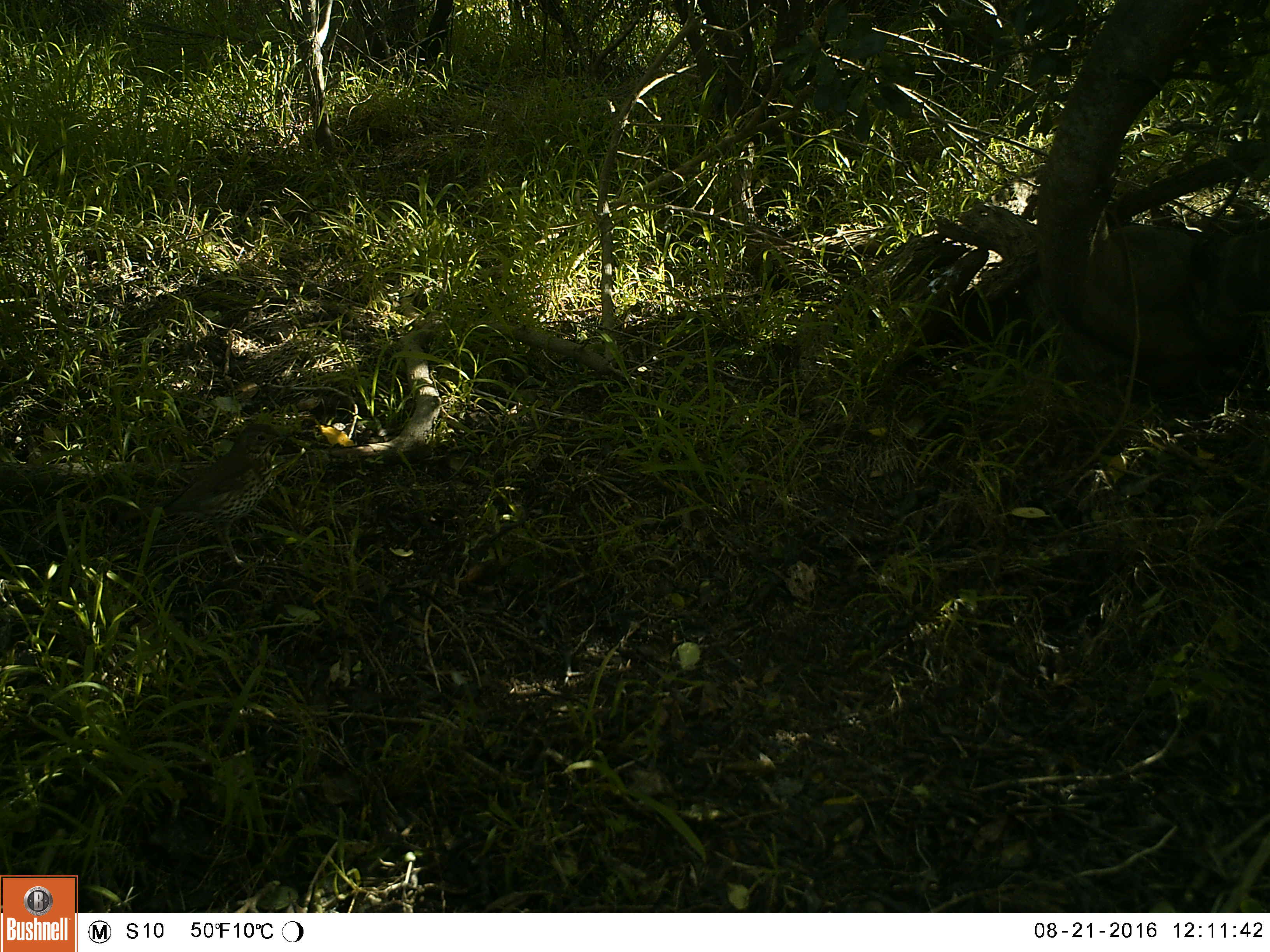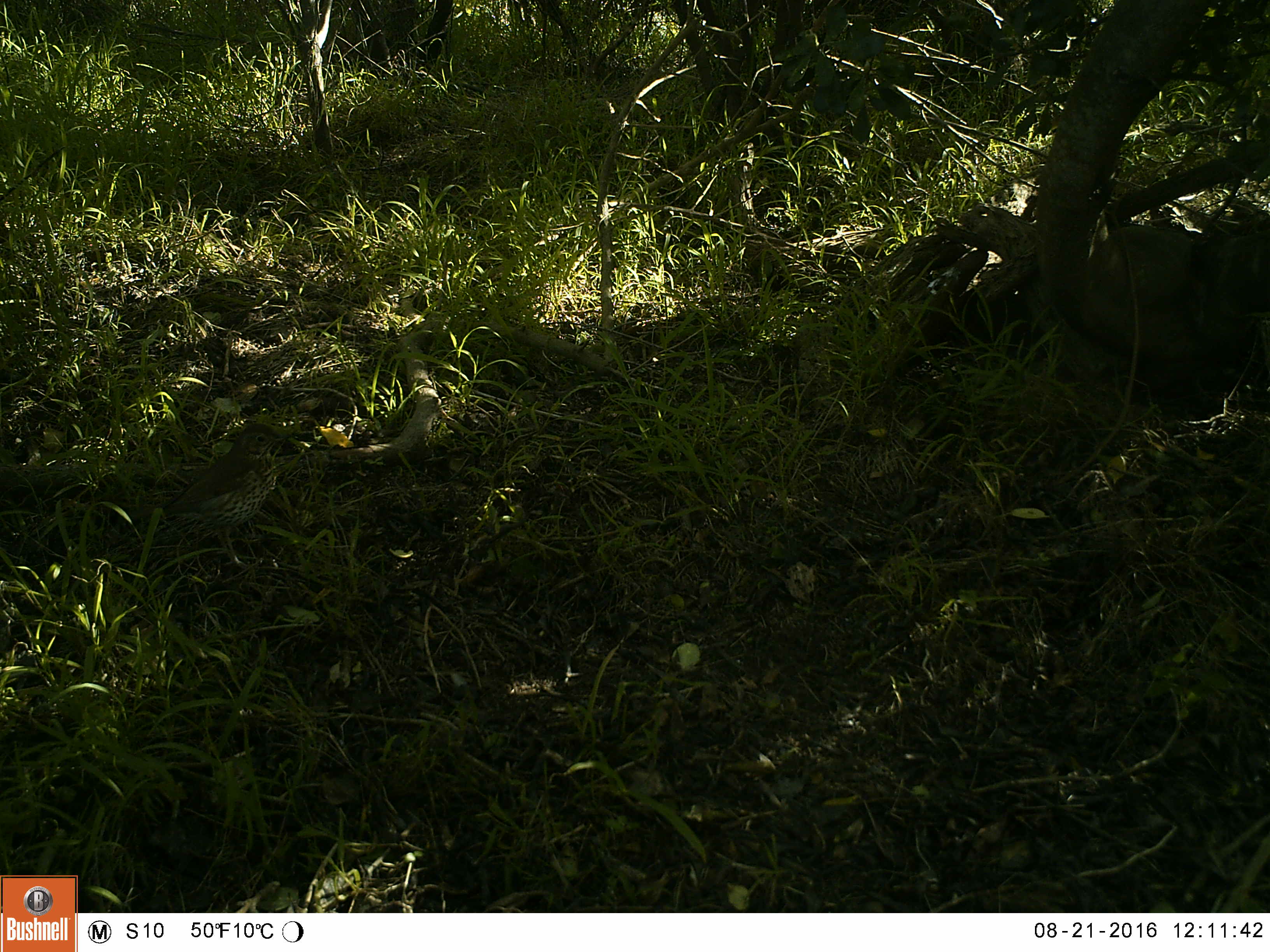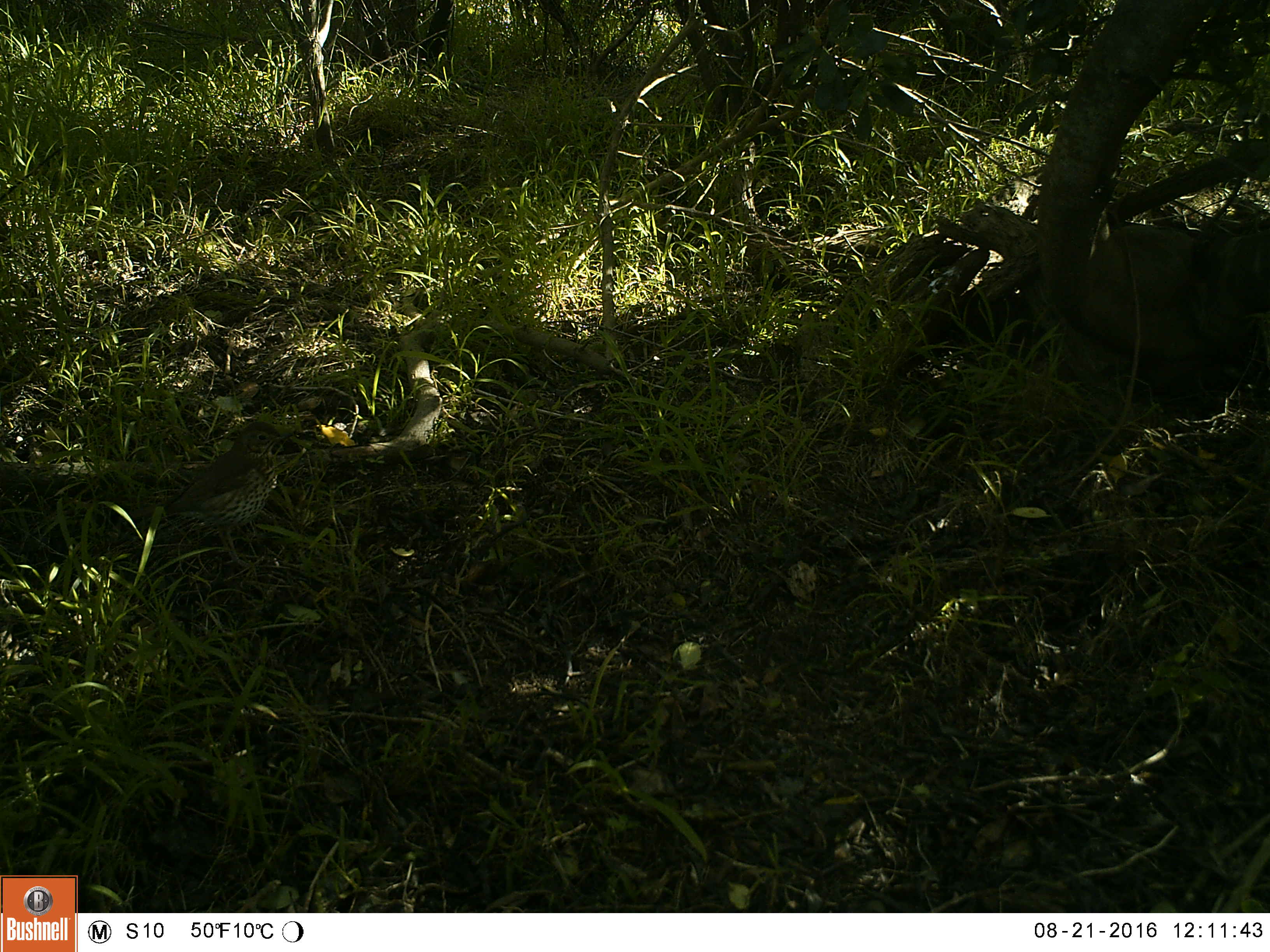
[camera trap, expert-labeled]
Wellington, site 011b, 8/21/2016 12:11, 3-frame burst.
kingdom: Animalia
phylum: Chordata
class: Aves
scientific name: Aves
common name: bird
Bird (Aves).